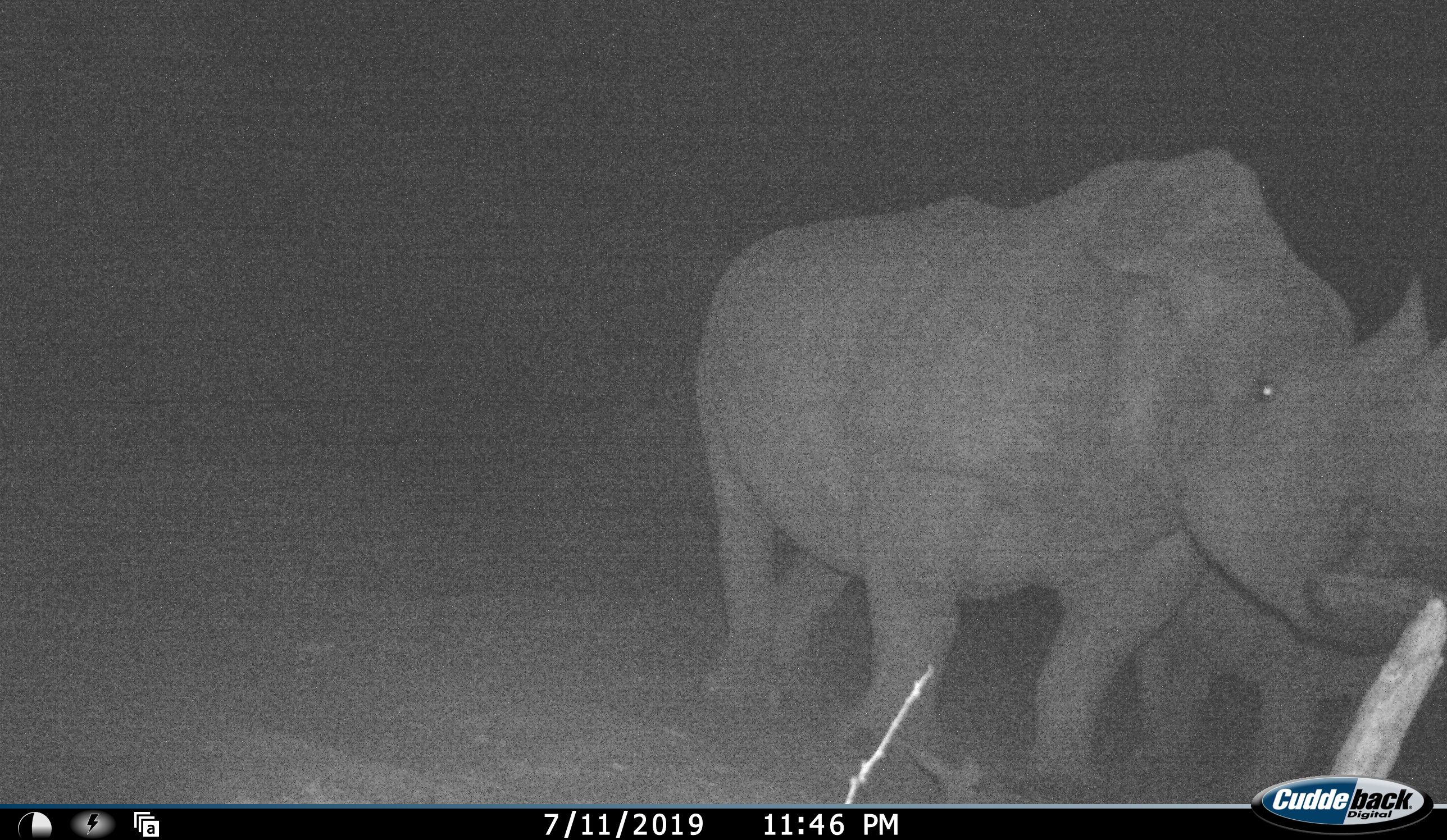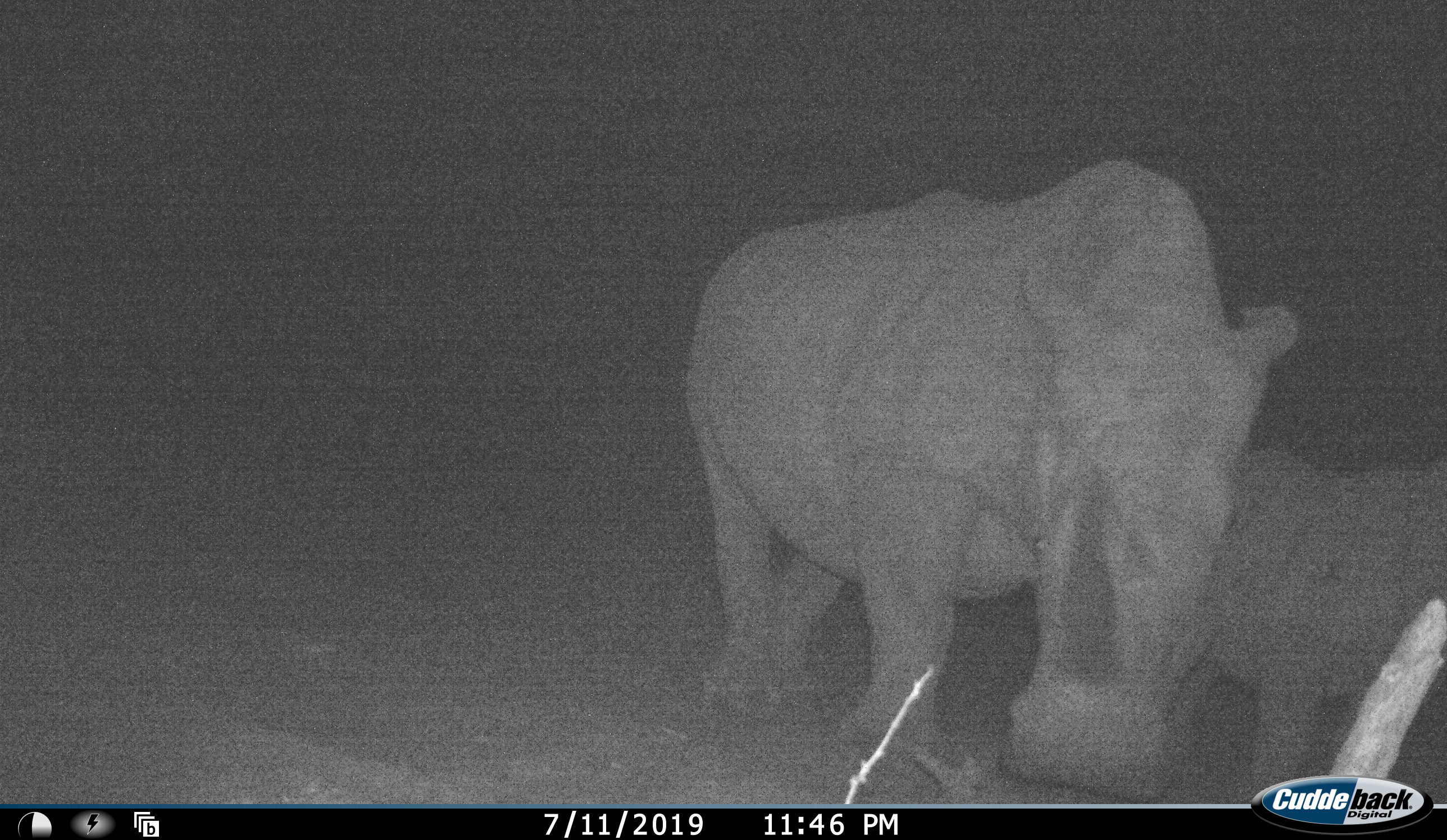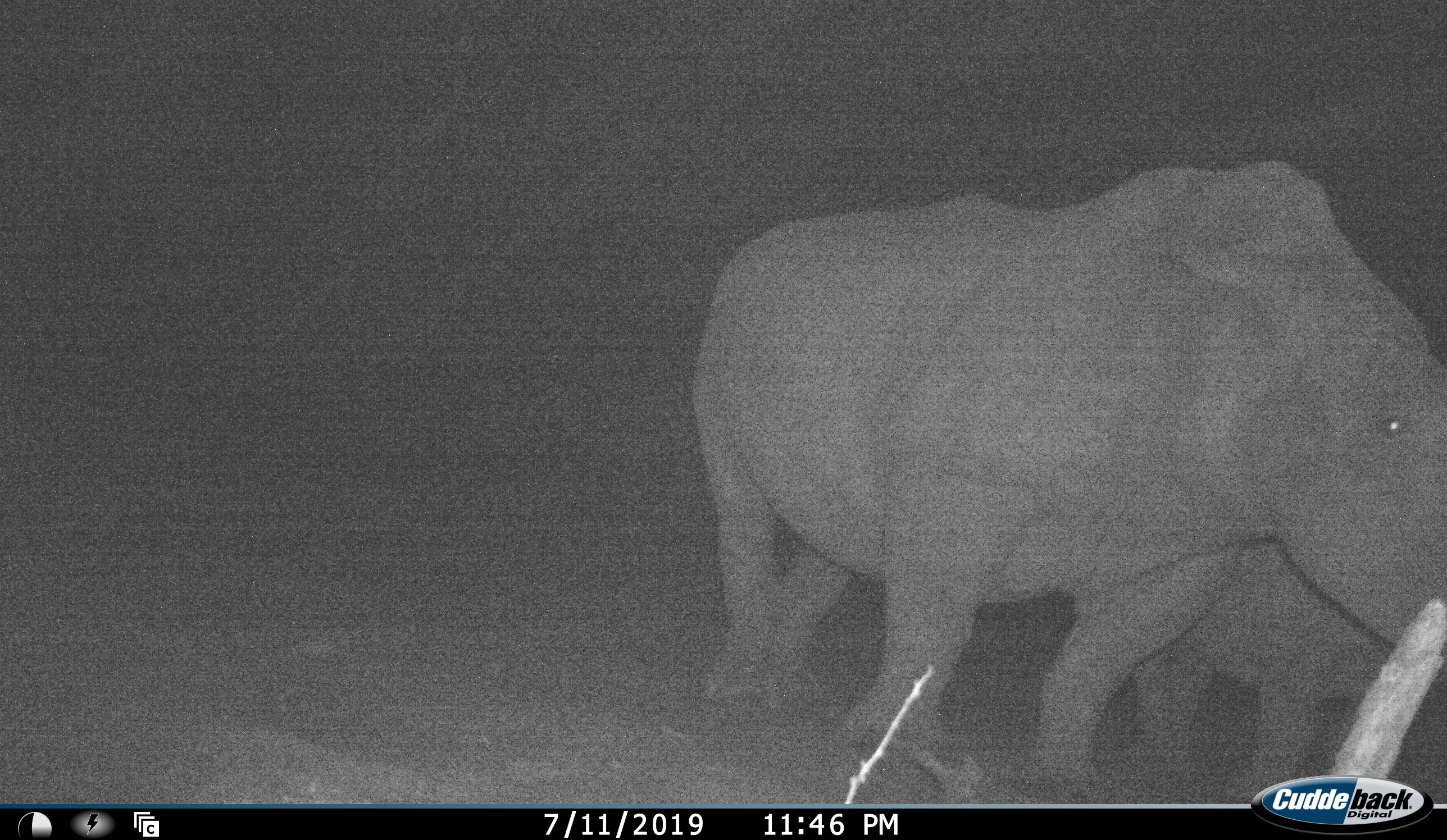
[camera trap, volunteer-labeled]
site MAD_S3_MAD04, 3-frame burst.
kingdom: Animalia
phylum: Chordata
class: Mammalia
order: Perissodactyla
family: Rhinocerotidae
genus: Diceros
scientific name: Diceros bicornis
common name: black rhinoceros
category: rhinocerosblack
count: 2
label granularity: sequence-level